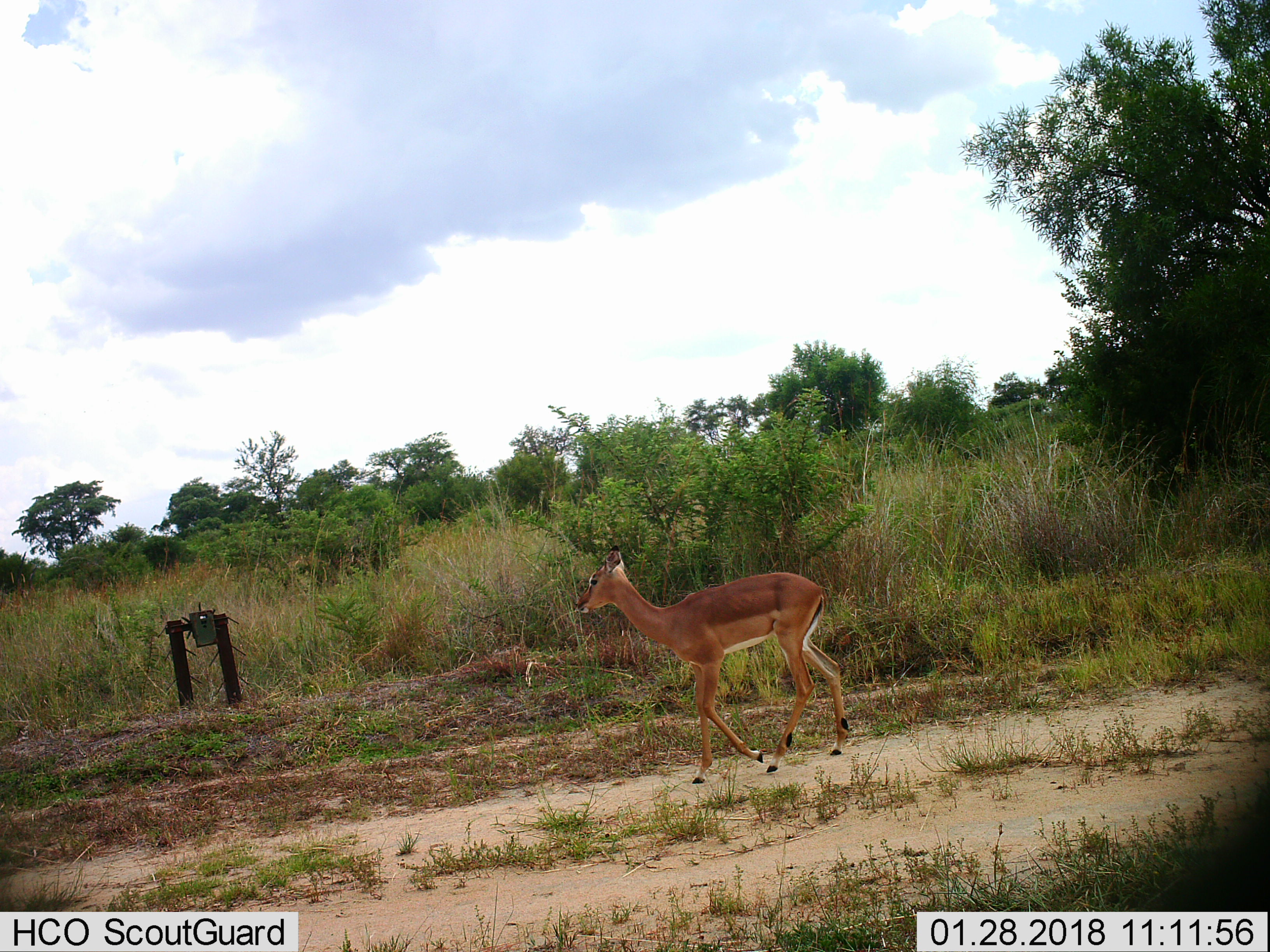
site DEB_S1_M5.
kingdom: Animalia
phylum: Chordata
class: Mammalia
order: Artiodactyla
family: Bovidae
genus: Aepyceros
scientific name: Aepyceros melampus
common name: impala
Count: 1.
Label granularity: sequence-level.